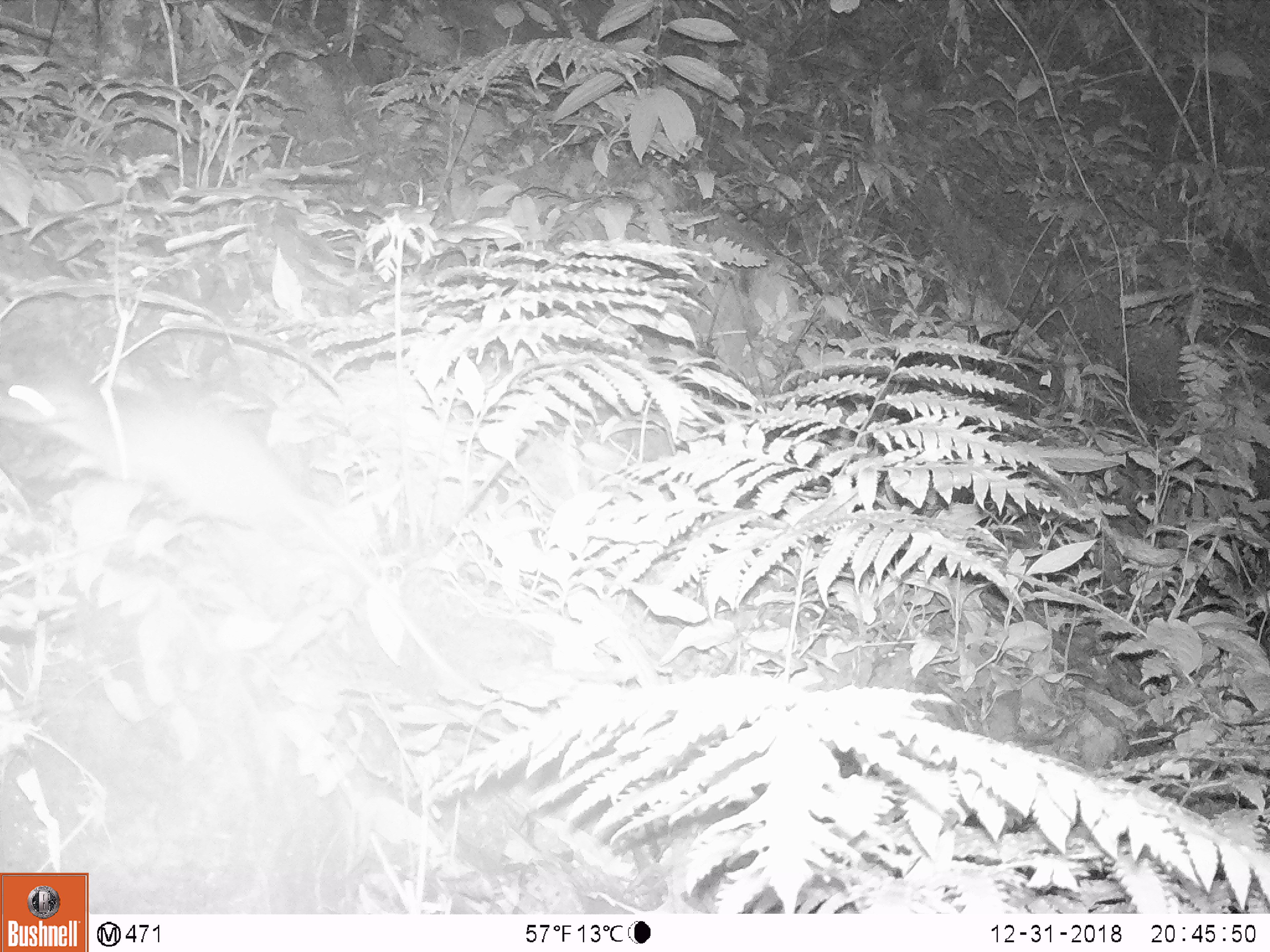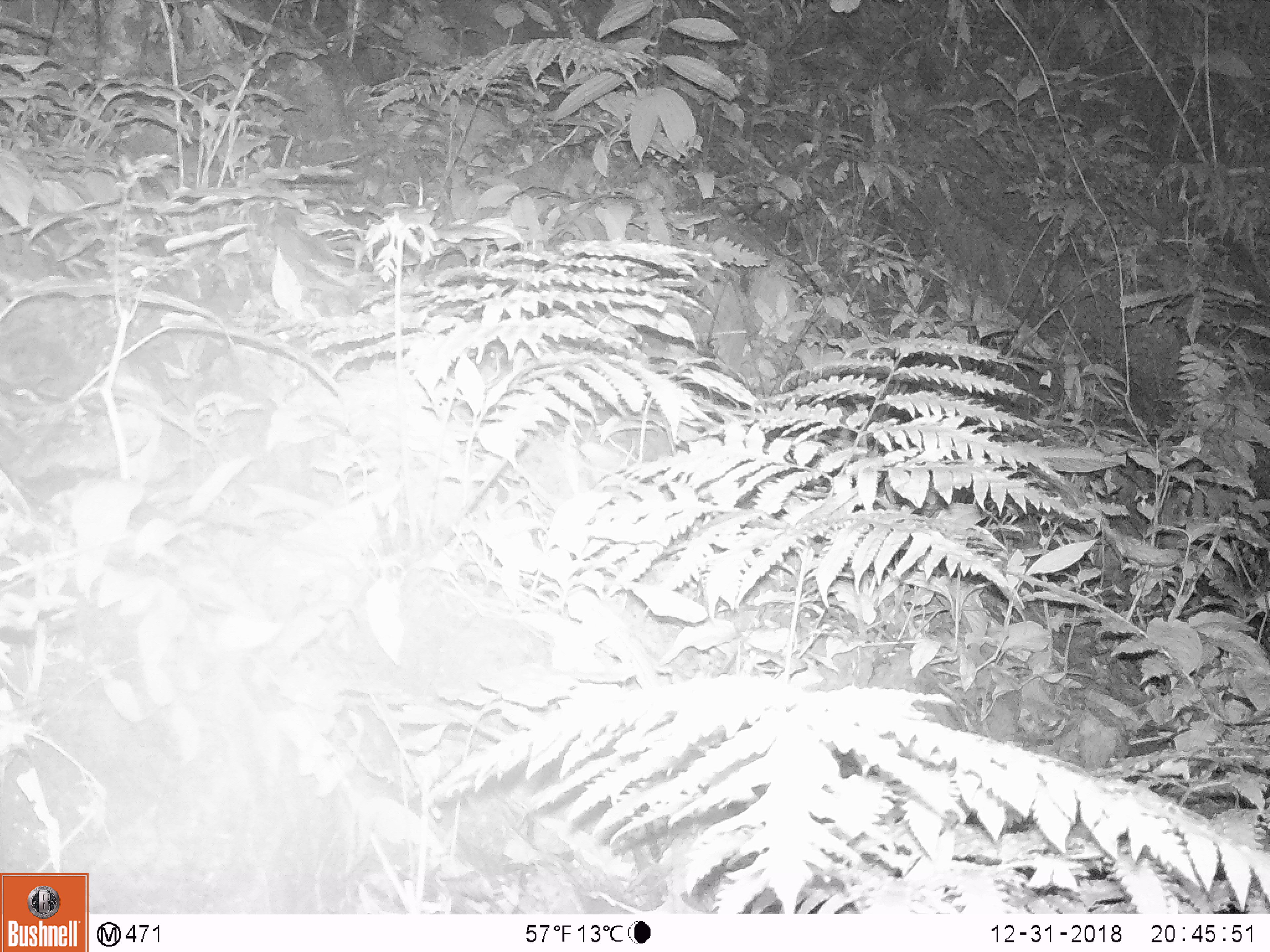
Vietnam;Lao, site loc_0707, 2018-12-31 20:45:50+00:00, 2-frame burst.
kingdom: Animalia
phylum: Chordata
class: Mammalia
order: Rodentia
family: Hystricidae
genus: Atherurus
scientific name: Atherurus macrourus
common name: asiatic brush-tailed porcupine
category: asiatic brush tailed porcupine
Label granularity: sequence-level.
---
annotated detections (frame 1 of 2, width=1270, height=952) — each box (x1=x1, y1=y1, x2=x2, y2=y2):
asiatic brush tailed porcupine: (x1=0, y1=370, x2=455, y2=676)